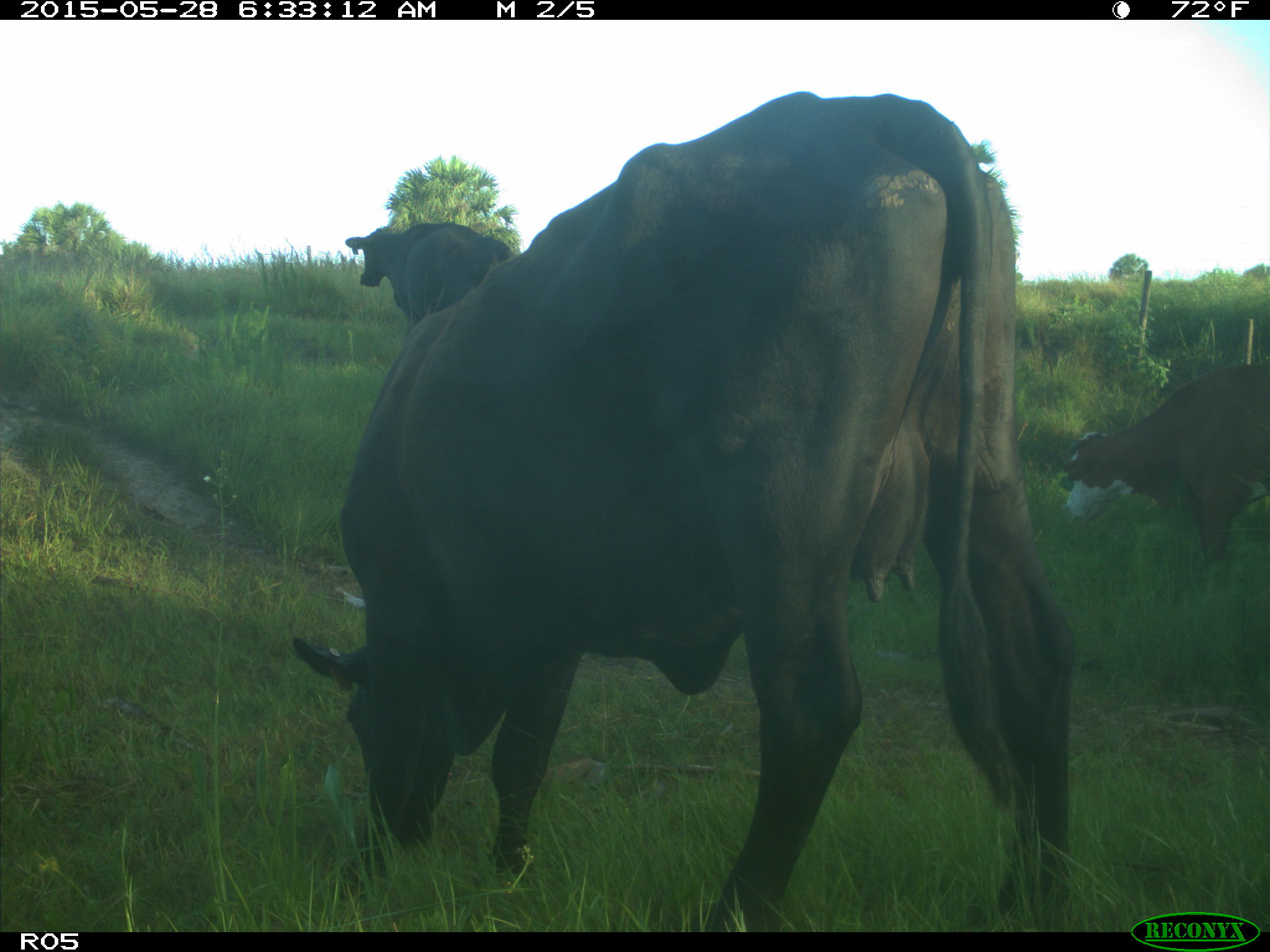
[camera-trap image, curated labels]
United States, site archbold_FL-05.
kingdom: Animalia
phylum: Chordata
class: Mammalia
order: Artiodactyla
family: Bovidae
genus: Bos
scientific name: Bos taurus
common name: domestic cow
Bos taurus (domestic cow).